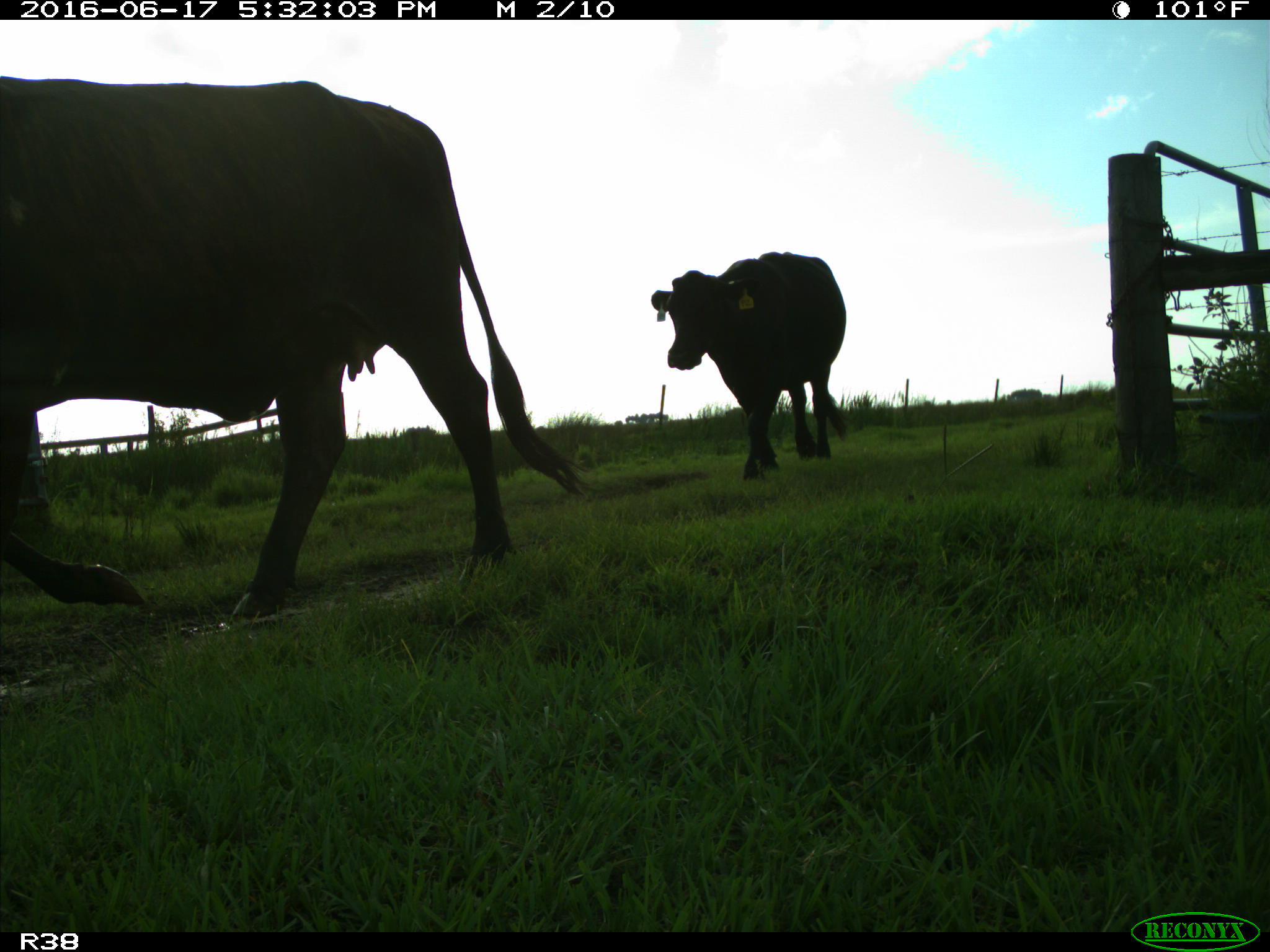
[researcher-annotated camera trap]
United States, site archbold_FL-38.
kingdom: Animalia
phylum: Chordata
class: Mammalia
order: Artiodactyla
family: Bovidae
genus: Bos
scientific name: Bos taurus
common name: domestic cow